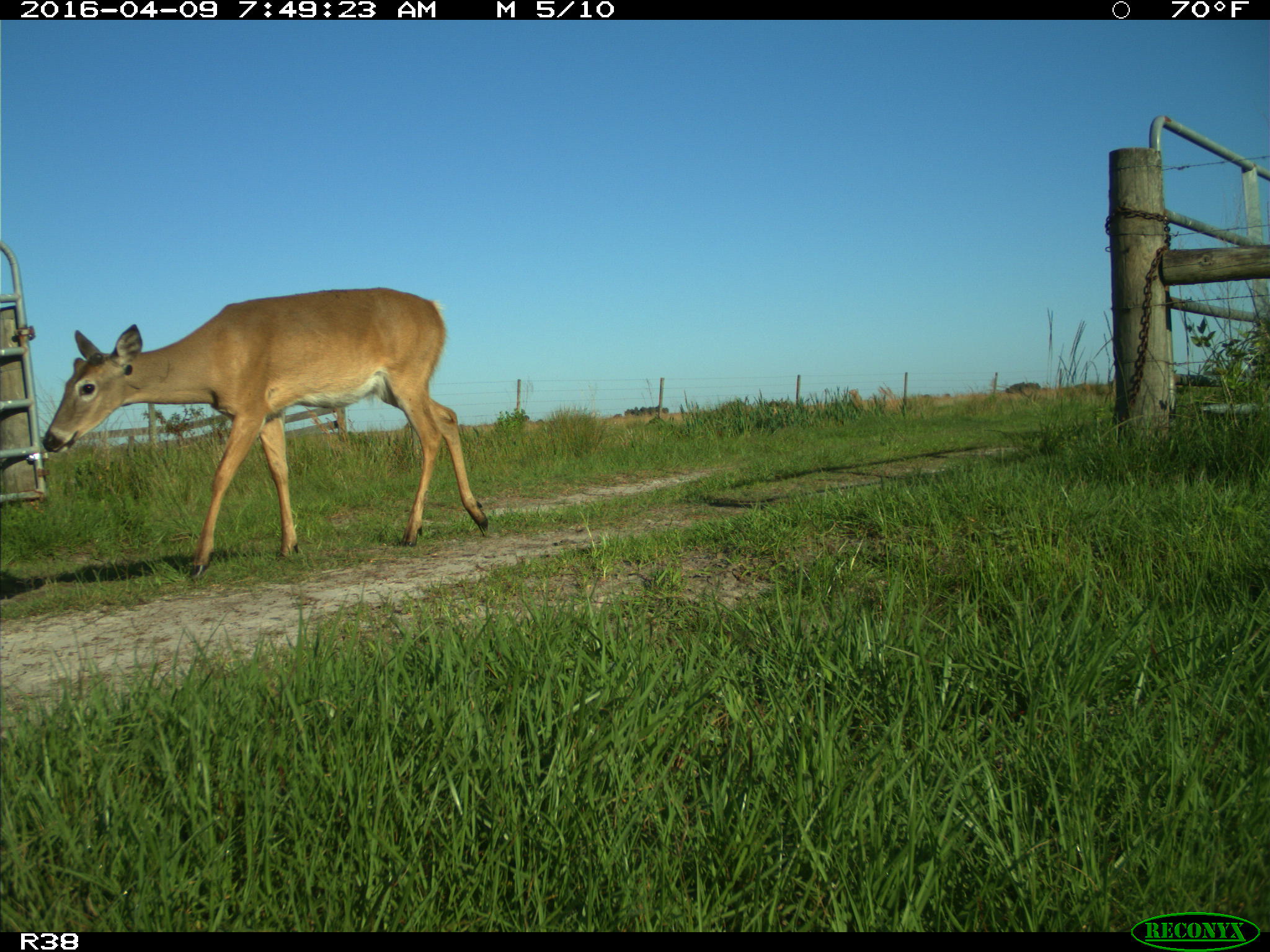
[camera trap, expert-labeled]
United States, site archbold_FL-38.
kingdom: Animalia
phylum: Chordata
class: Mammalia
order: Artiodactyla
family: Cervidae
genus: Odocoileus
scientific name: Odocoileus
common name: deer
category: unidentified deer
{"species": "unidentified deer (deer) (Odocoileus)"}